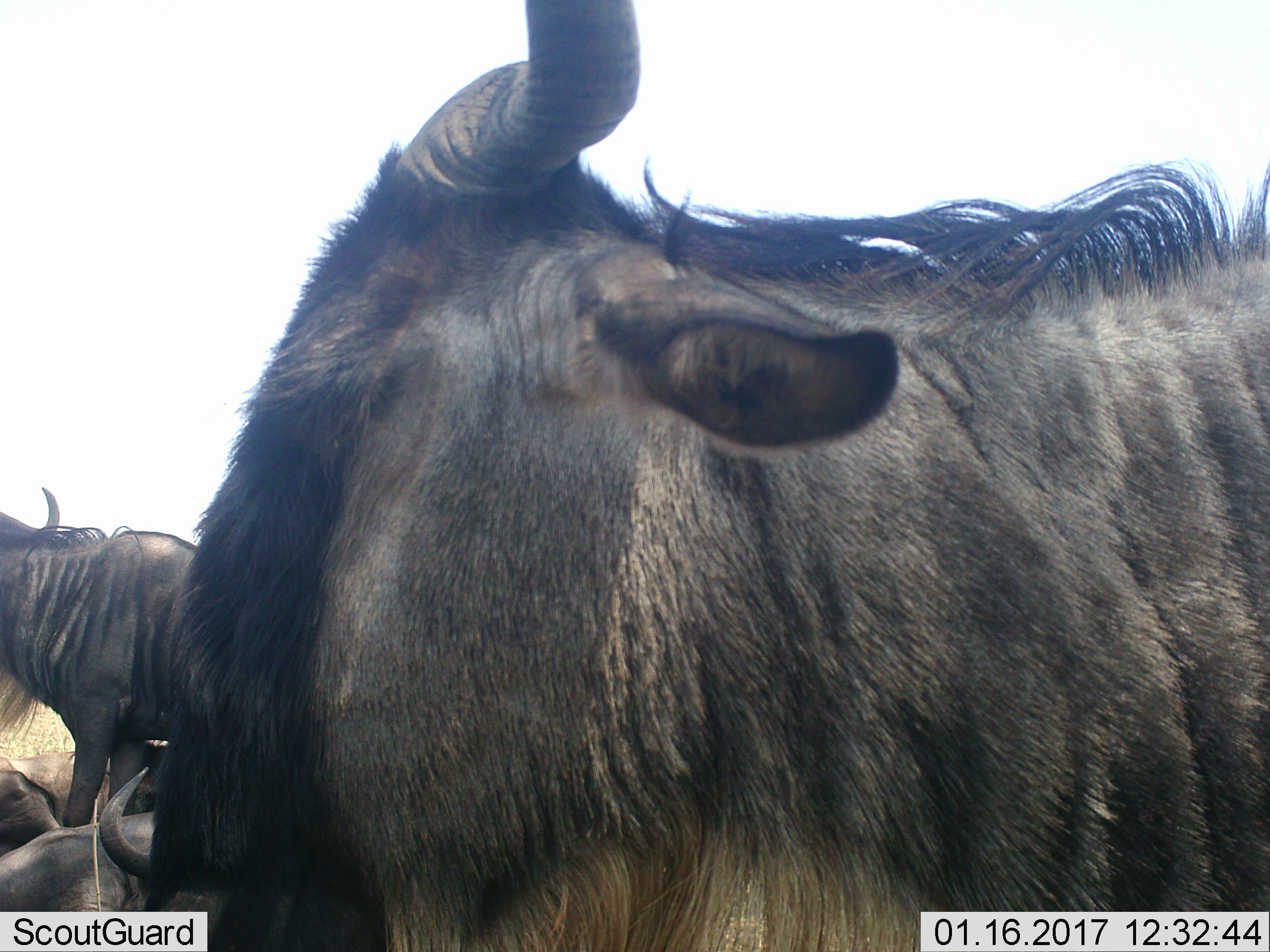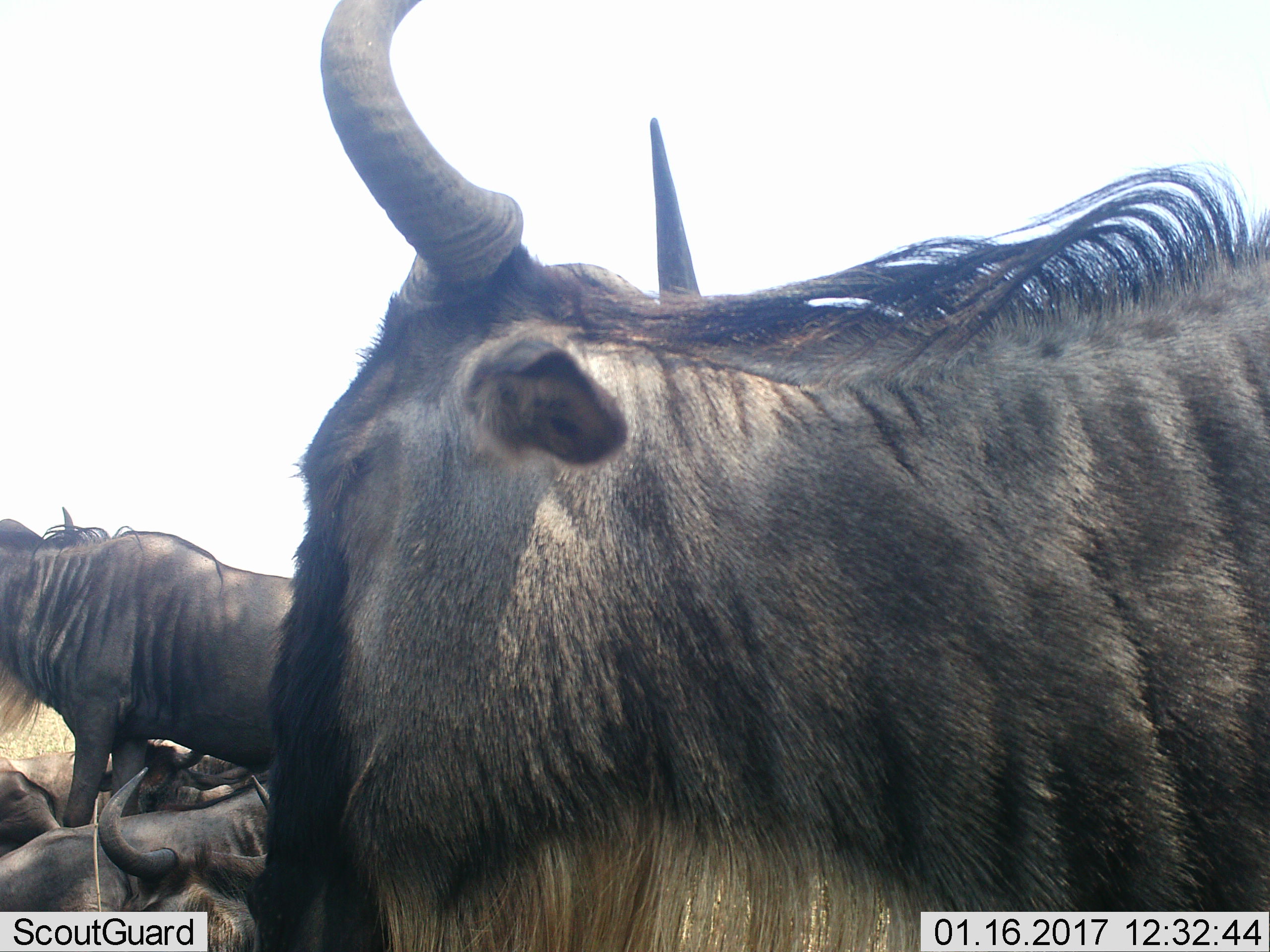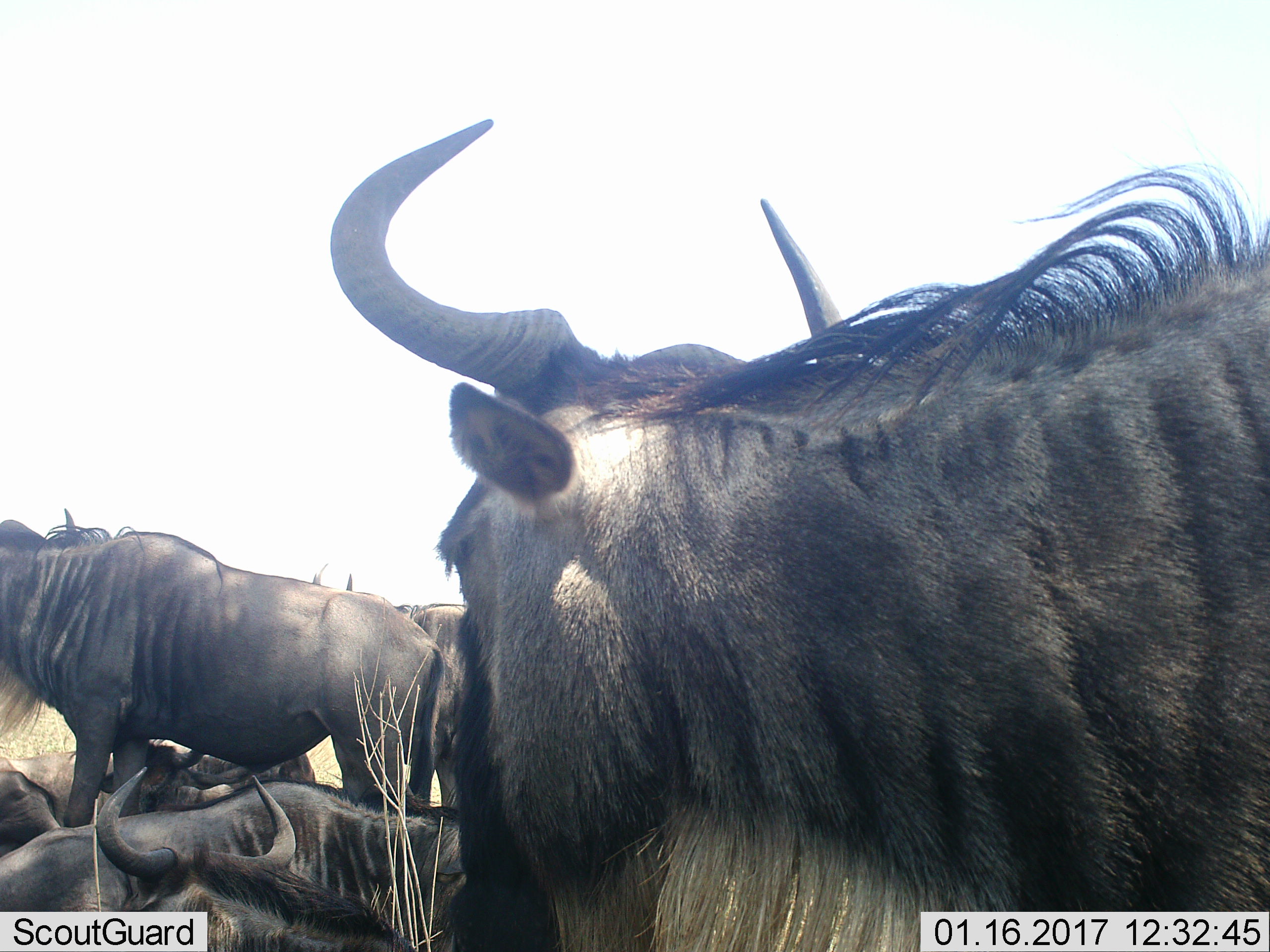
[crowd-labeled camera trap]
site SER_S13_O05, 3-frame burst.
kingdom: Animalia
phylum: Chordata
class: Mammalia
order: Artiodactyla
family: Bovidae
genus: Connochaetes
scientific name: Connochaetes taurinus taurinus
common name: blue wildebeest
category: wildebeestblue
Wildebeestblue (blue wildebeest) (Connochaetes taurinus taurinus), count 4. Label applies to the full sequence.